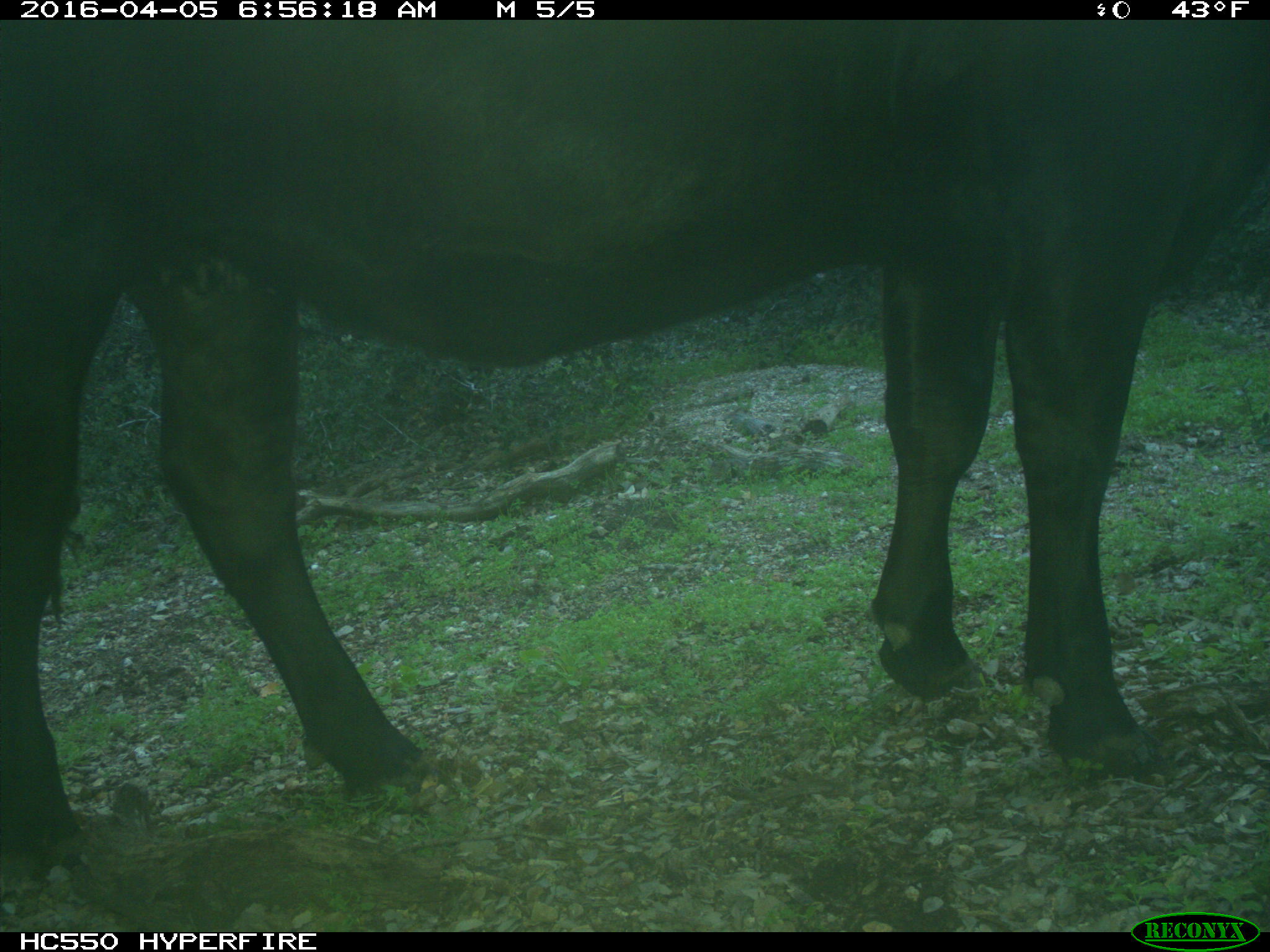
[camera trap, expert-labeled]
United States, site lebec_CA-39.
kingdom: Animalia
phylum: Chordata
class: Mammalia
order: Artiodactyla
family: Bovidae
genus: Bos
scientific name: Bos taurus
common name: domestic cow